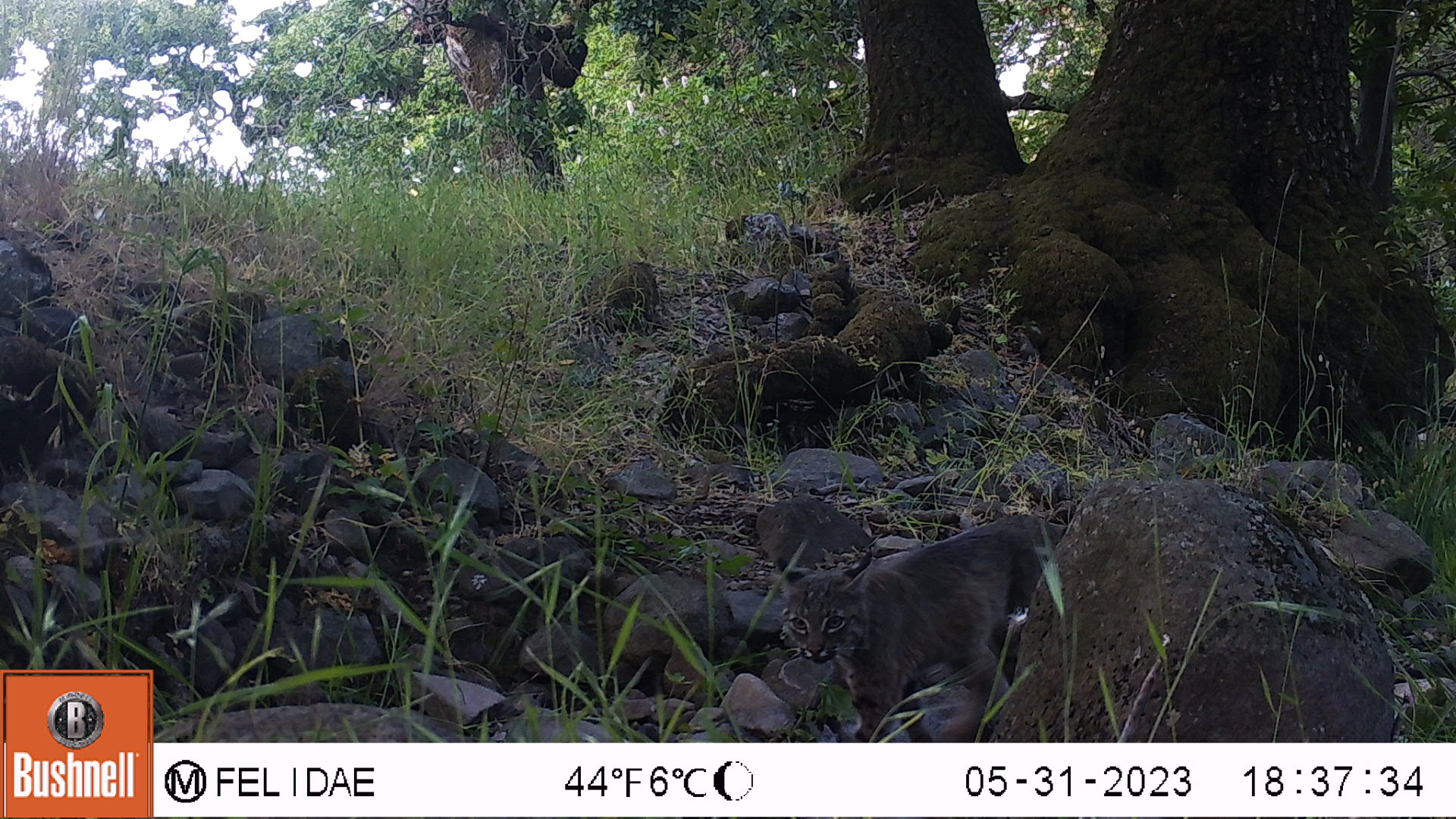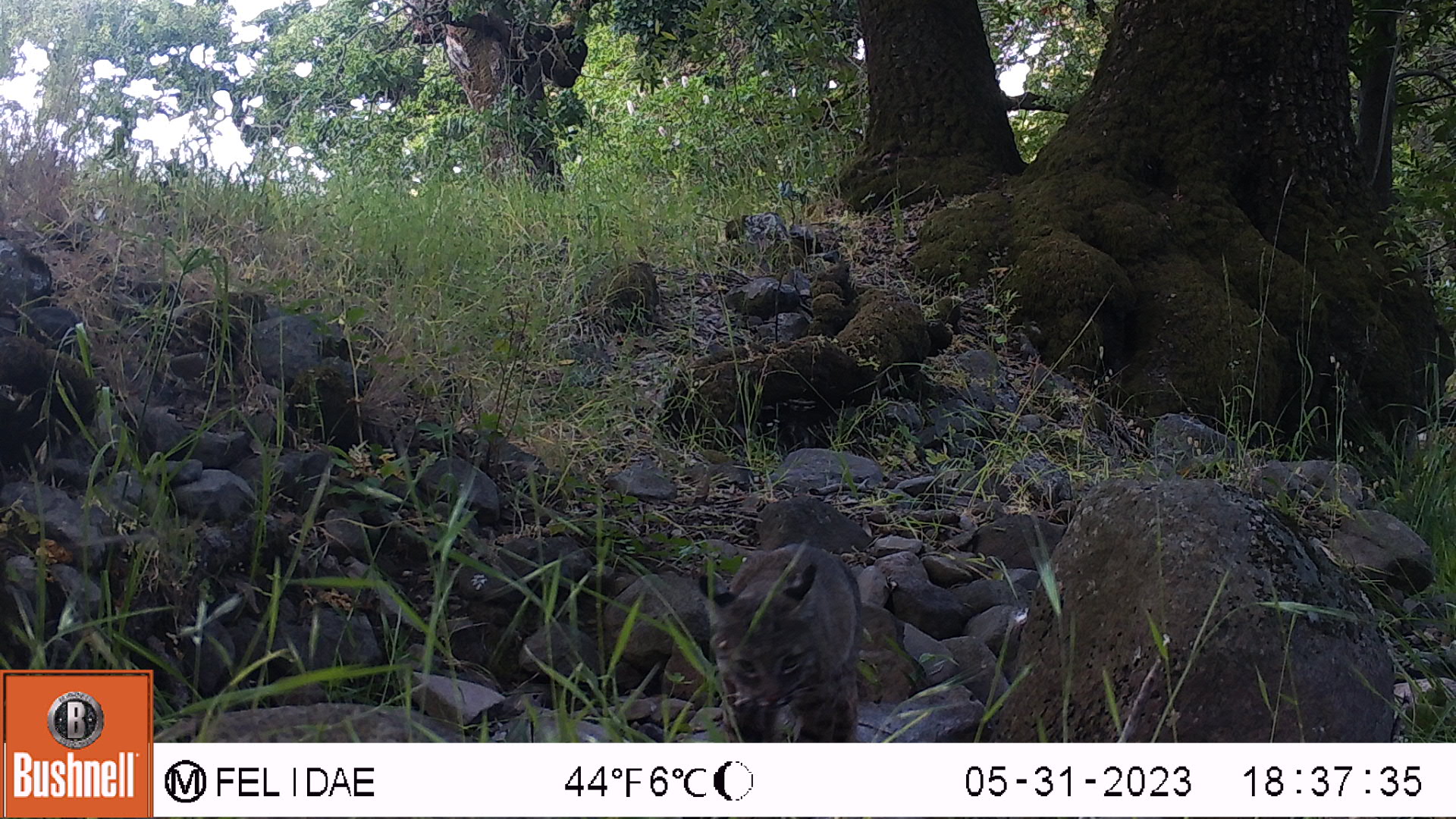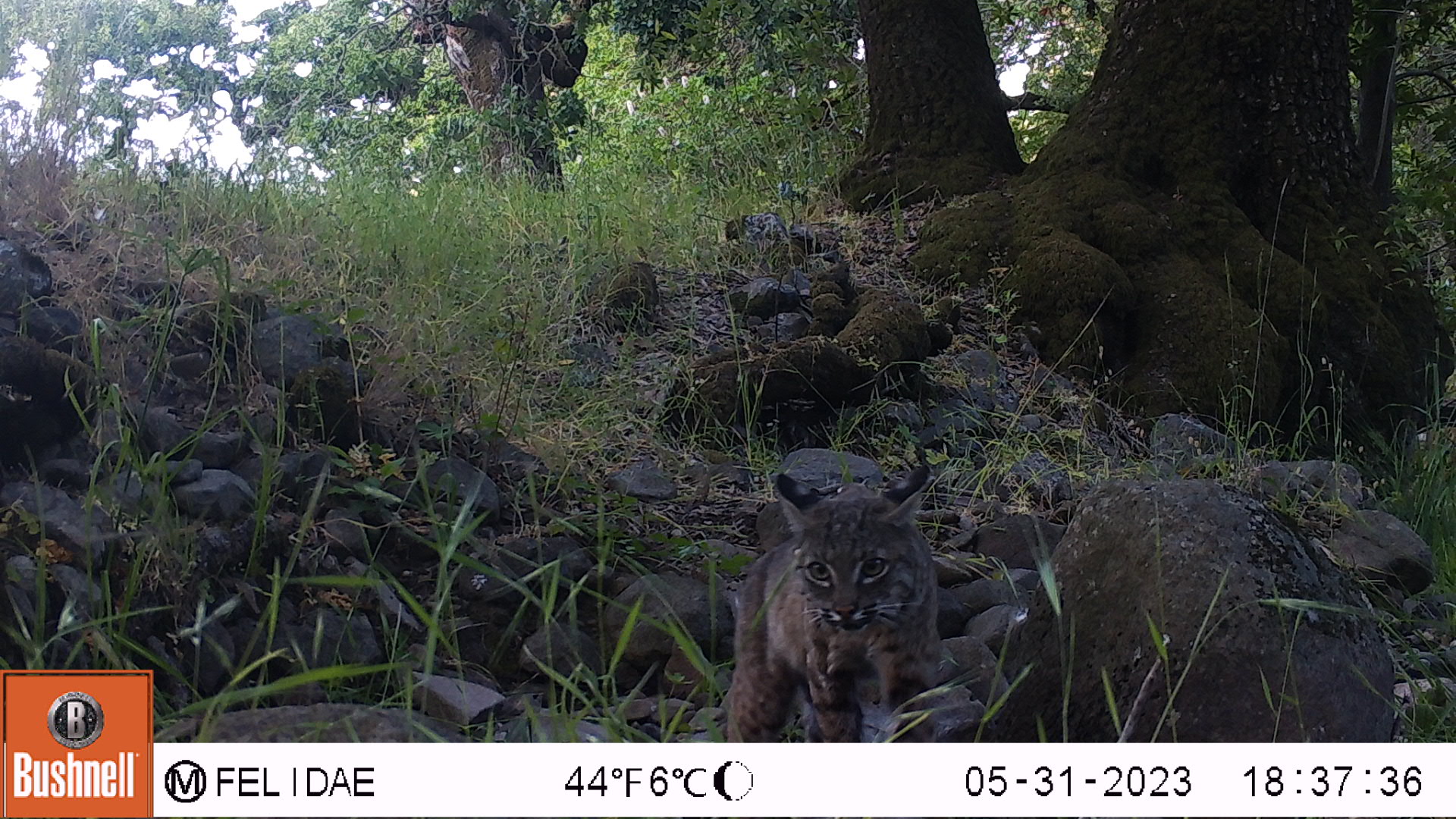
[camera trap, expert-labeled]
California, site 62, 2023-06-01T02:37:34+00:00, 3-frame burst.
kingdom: Animalia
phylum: Chordata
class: Mammalia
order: Carnivora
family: Felidae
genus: Lynx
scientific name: Lynx rufus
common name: bobcat